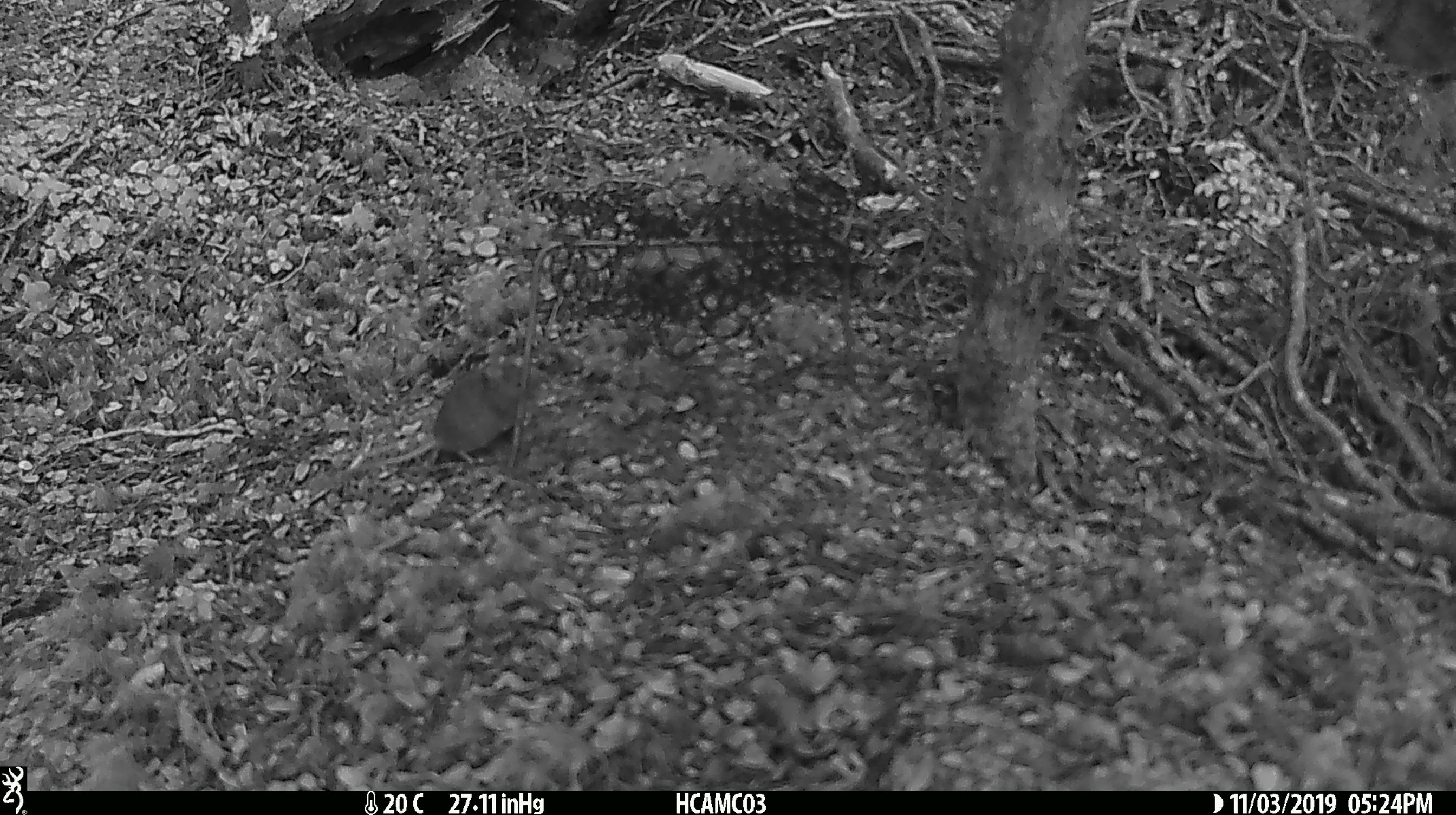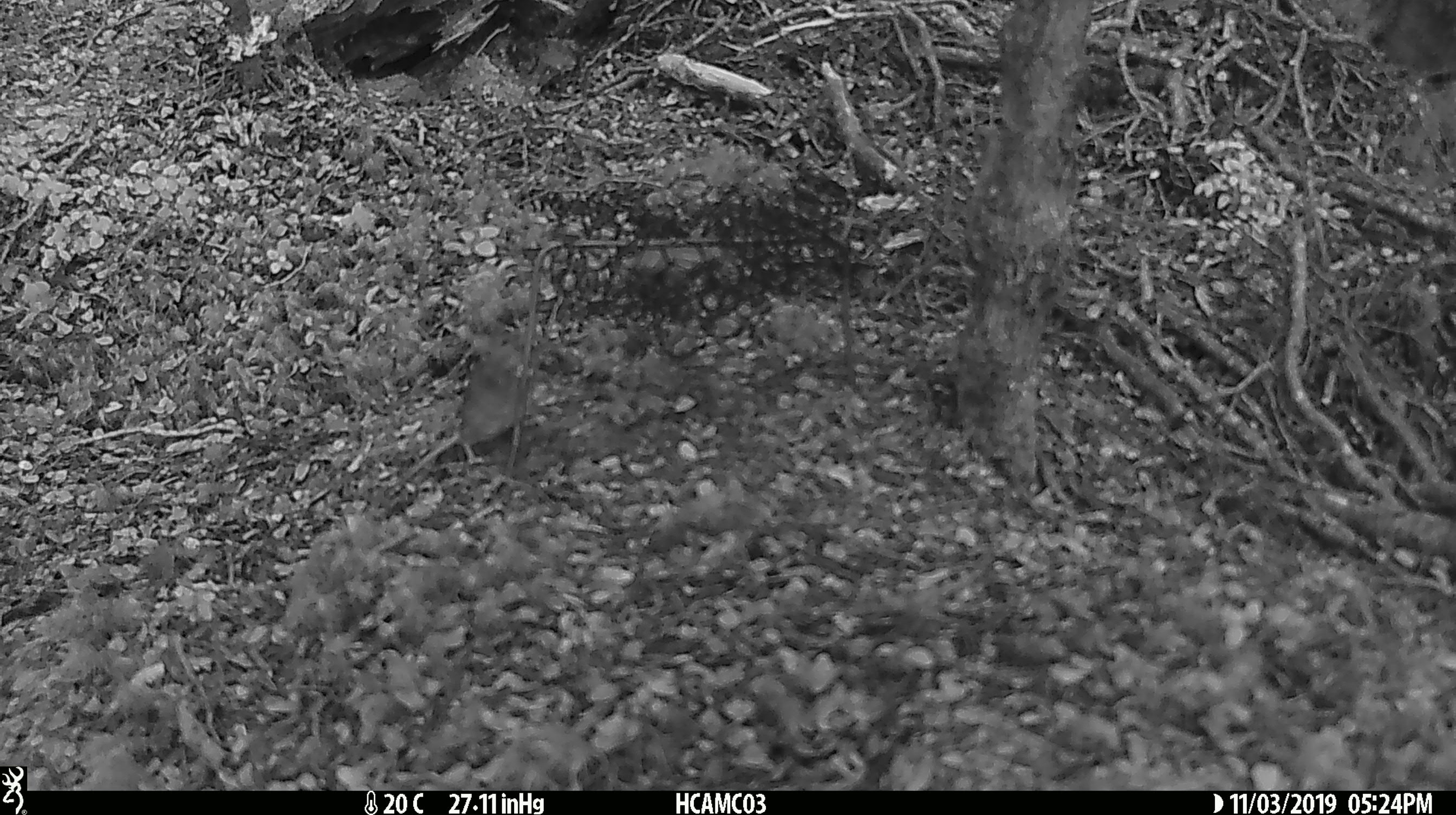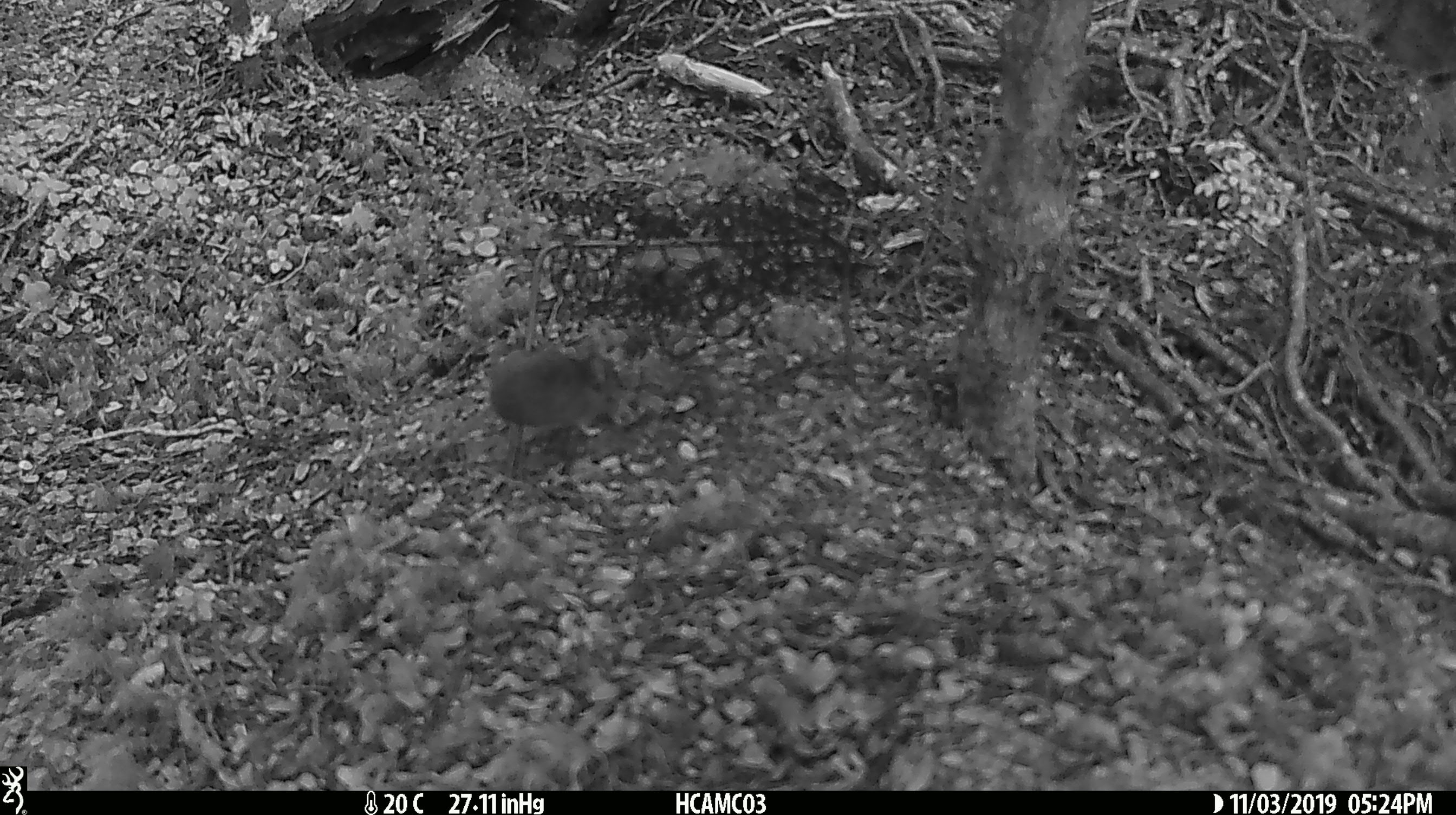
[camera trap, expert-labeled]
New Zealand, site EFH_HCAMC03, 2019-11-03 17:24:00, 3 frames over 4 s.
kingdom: Animalia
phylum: Chordata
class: Mammalia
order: Rodentia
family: Muridae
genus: Mus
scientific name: Mus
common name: mouse